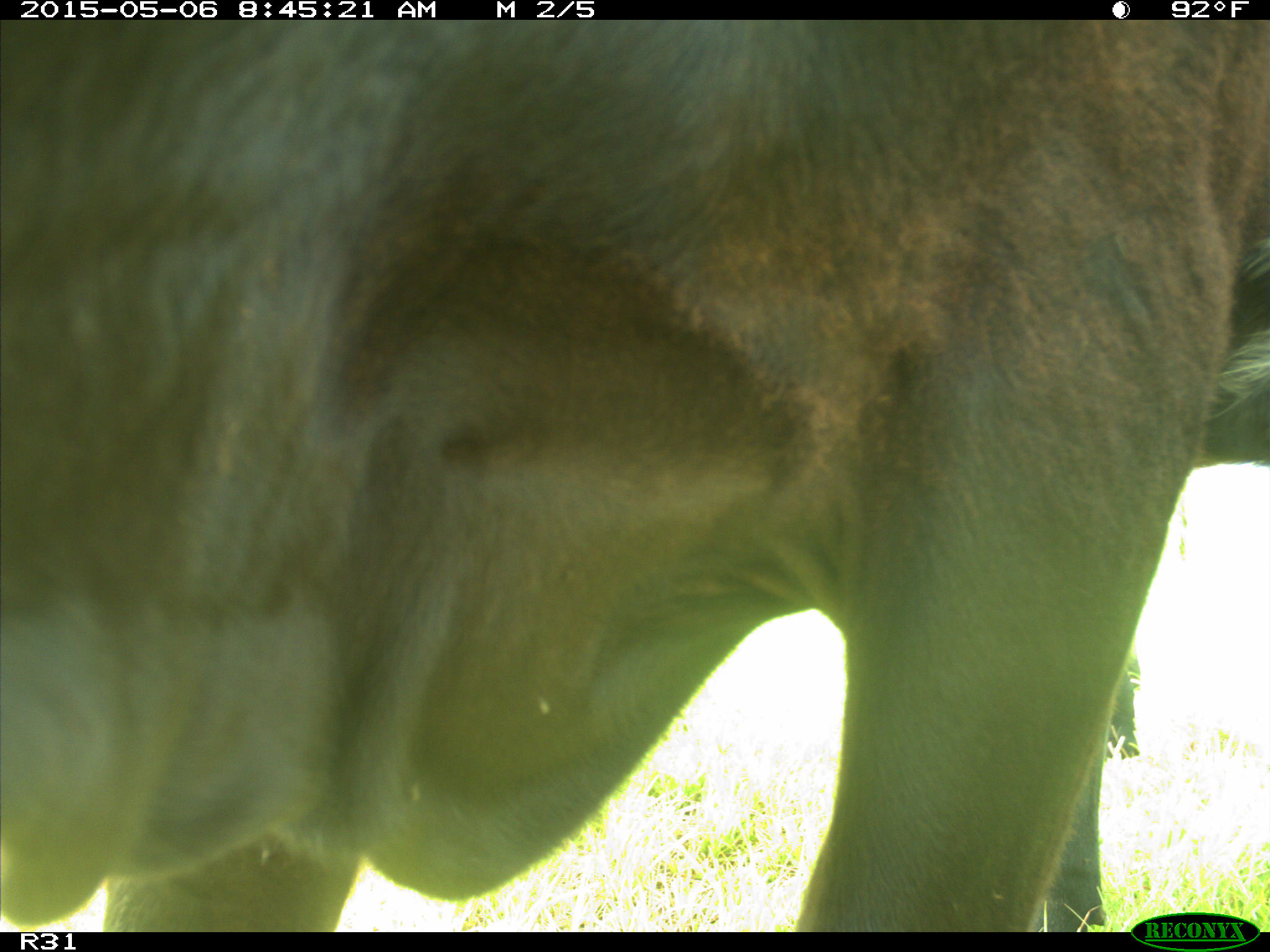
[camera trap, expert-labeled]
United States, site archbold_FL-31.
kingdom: Animalia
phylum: Chordata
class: Mammalia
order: Artiodactyla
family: Bovidae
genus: Bos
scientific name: Bos taurus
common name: domestic cow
Bos taurus (domestic cow).